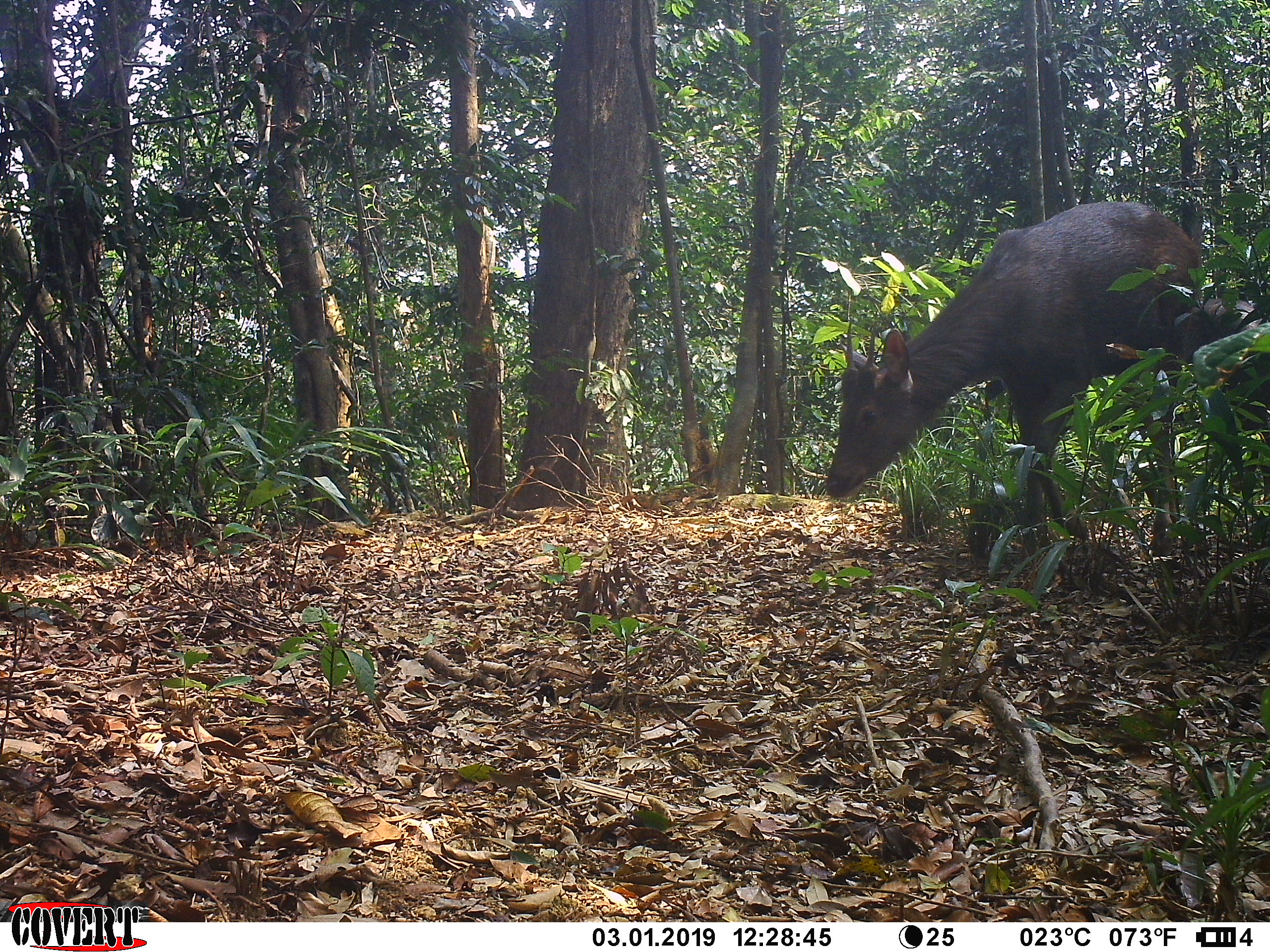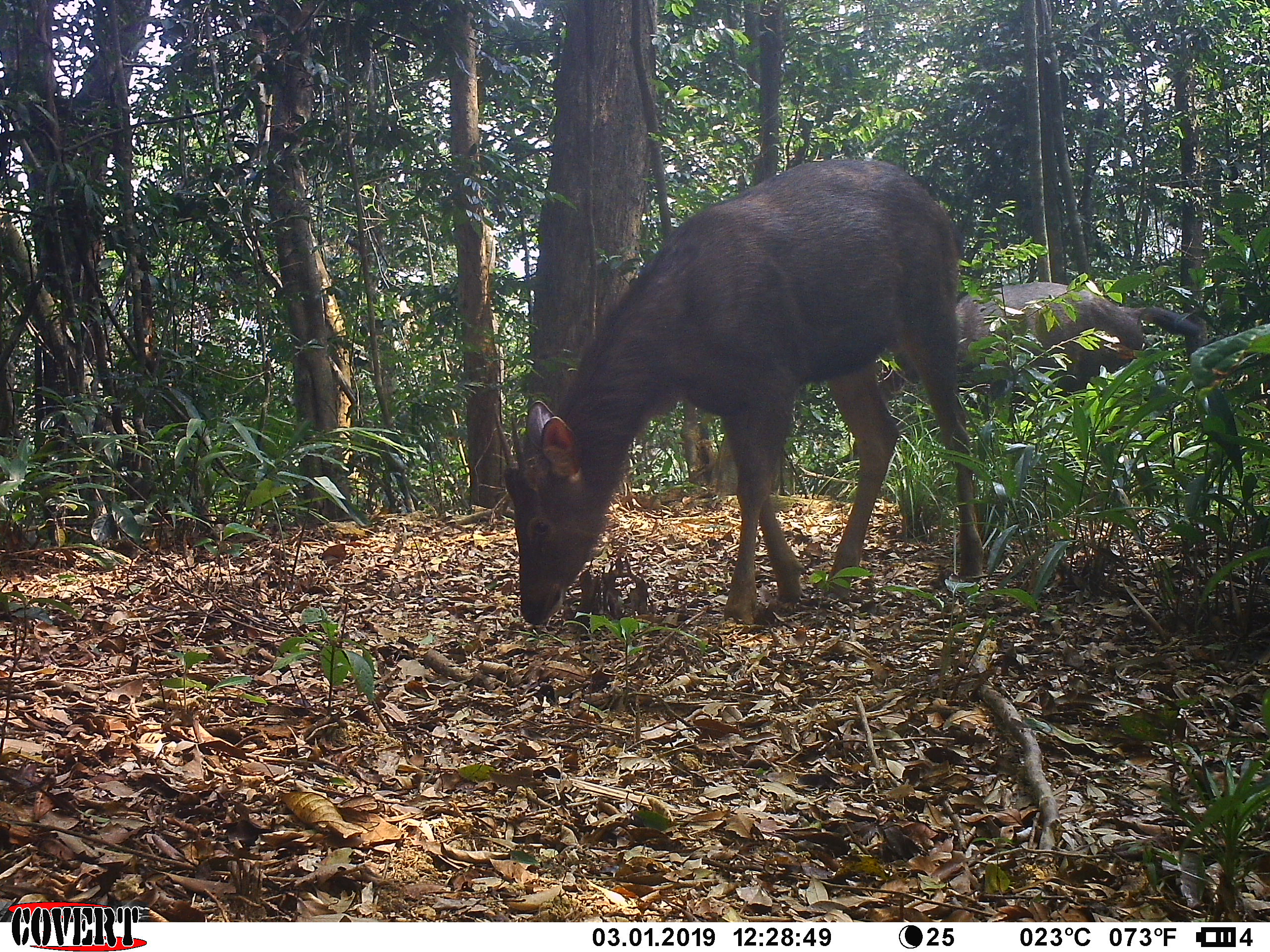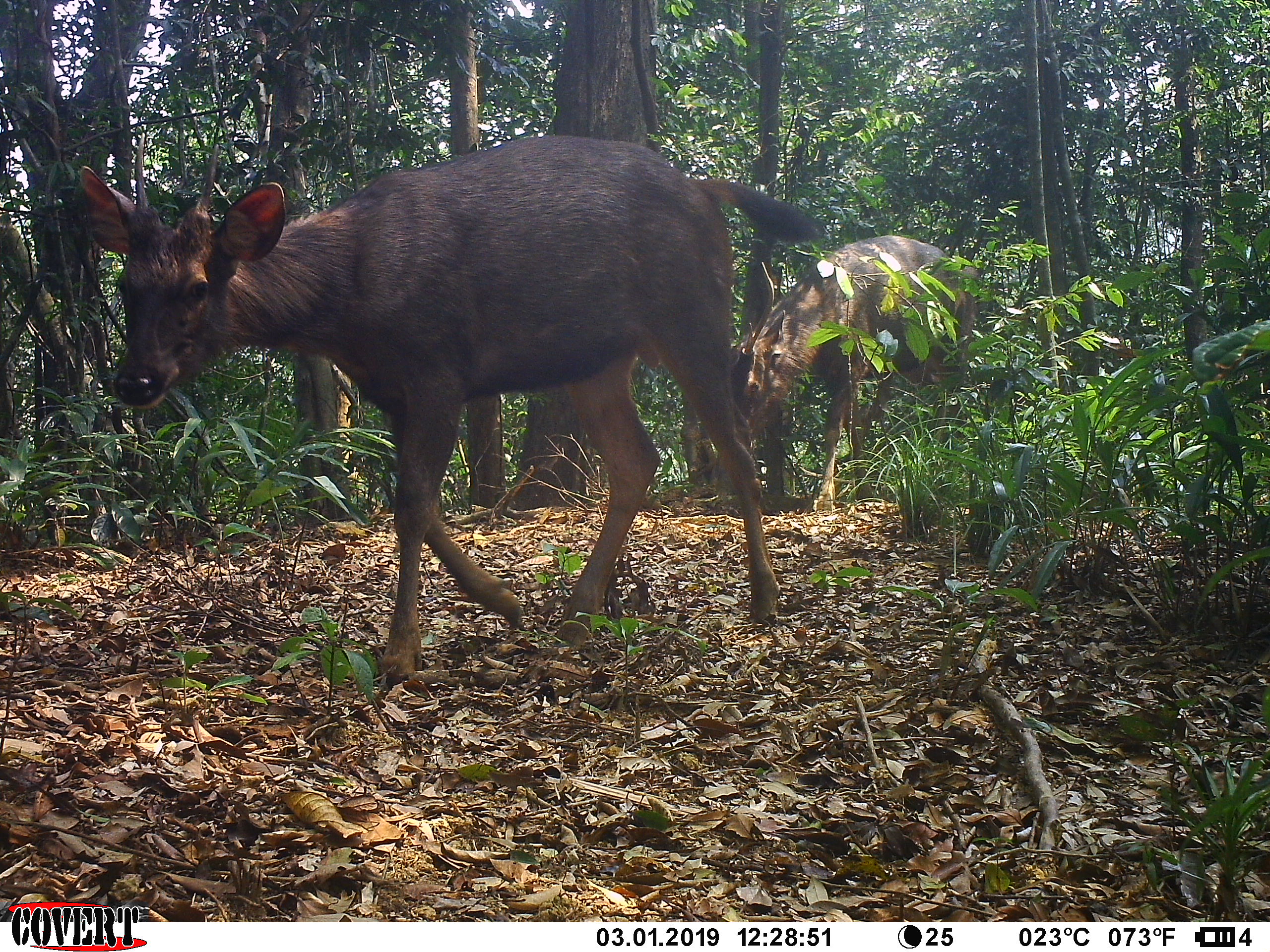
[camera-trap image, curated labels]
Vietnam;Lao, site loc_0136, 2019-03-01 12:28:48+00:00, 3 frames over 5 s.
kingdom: Animalia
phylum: Chordata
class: Mammalia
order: Artiodactyla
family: Cervidae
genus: Rusa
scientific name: Rusa unicolor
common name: sambar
Sambar (Rusa unicolor). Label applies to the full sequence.